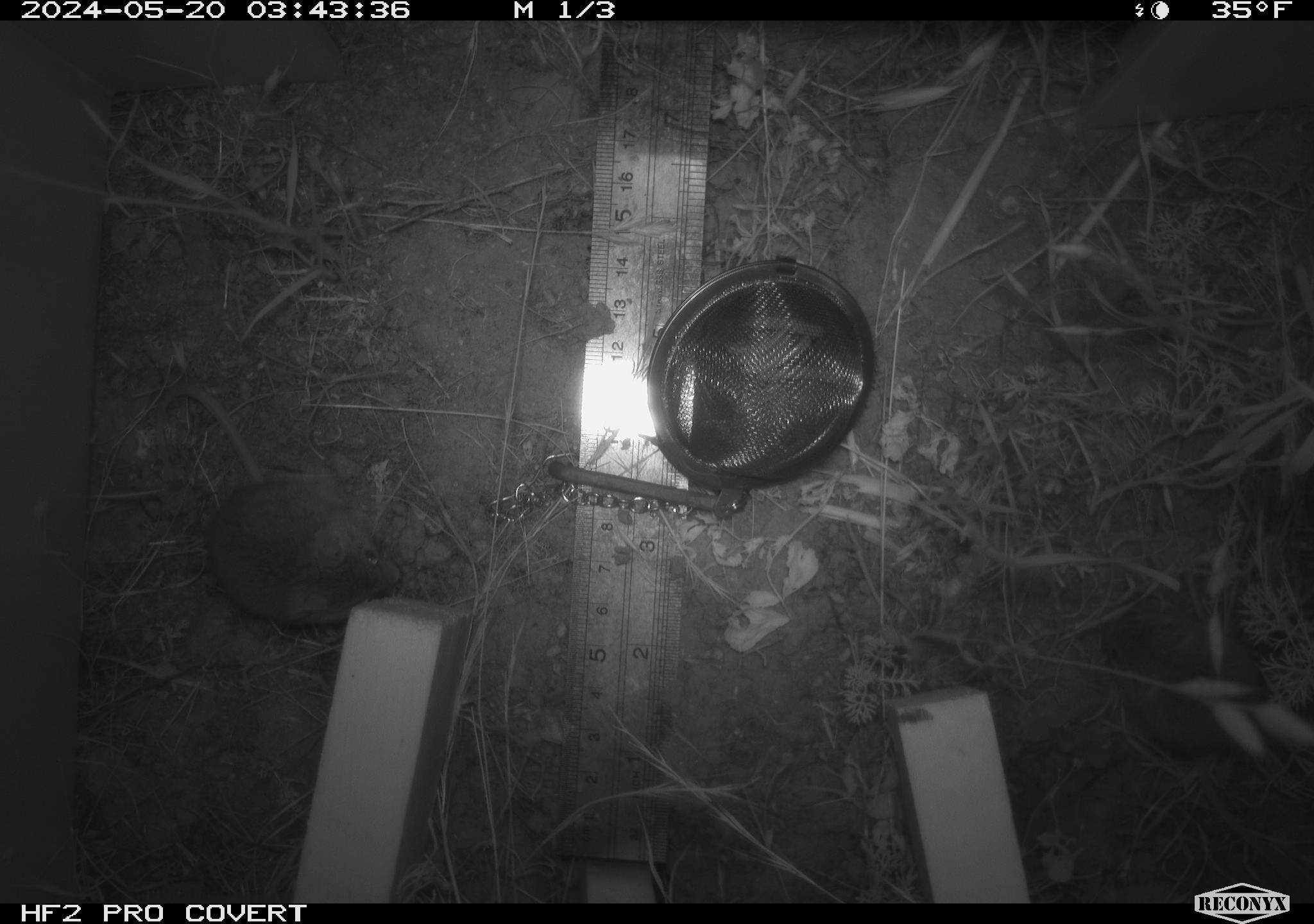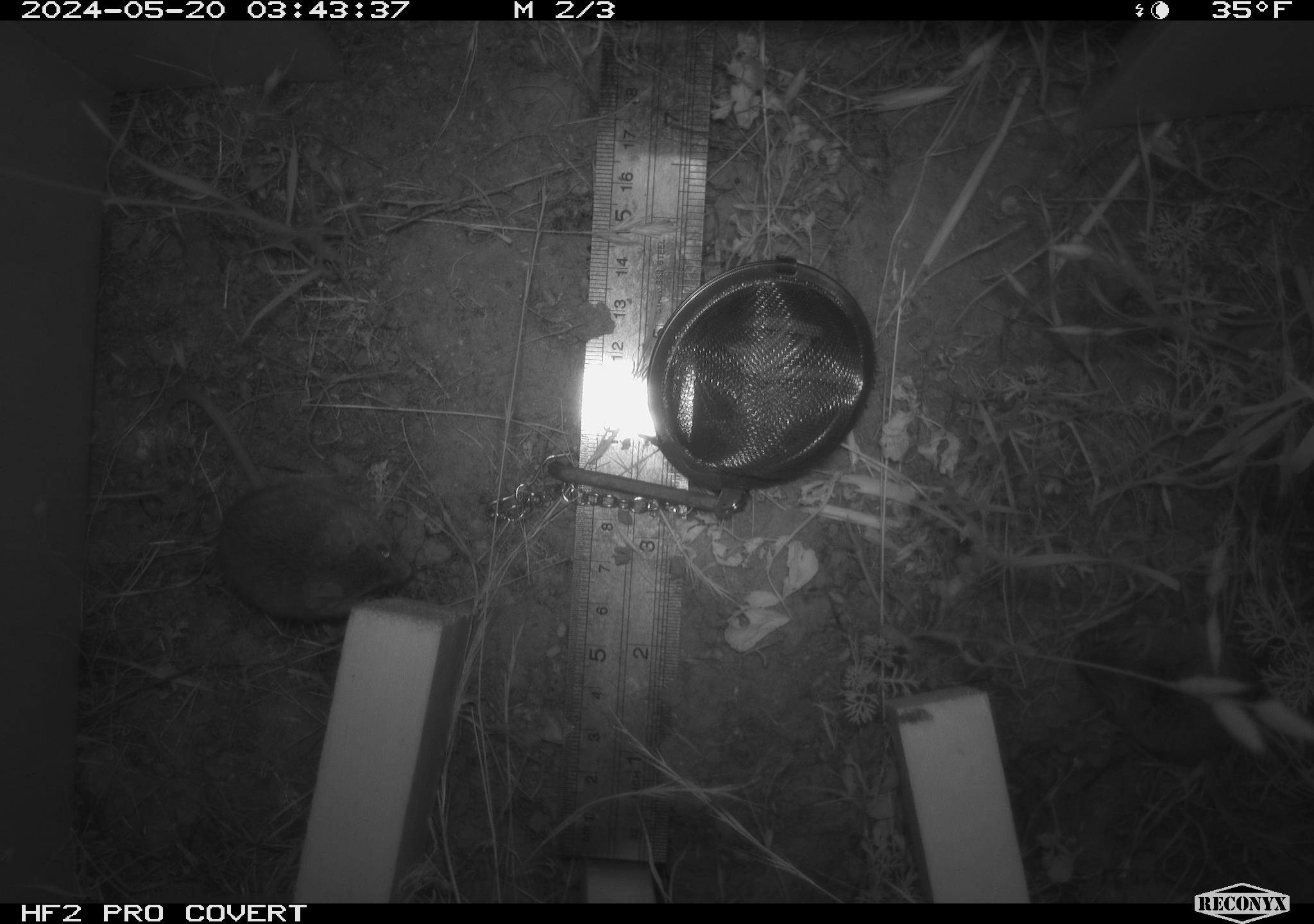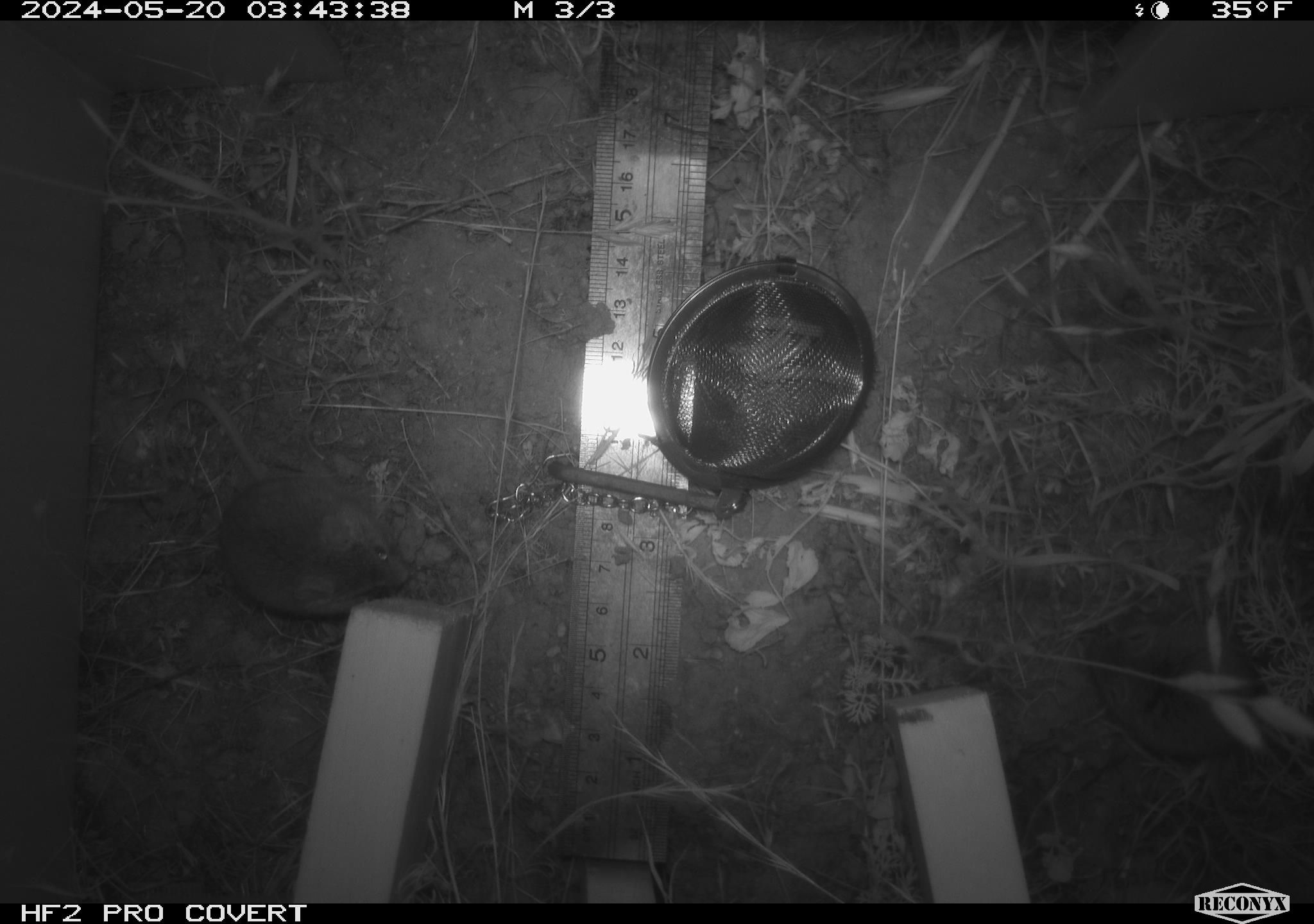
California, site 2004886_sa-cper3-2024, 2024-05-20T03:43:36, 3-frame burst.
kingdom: Animalia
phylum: Chordata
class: Mammalia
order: Rodentia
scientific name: Rodentia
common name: rodent